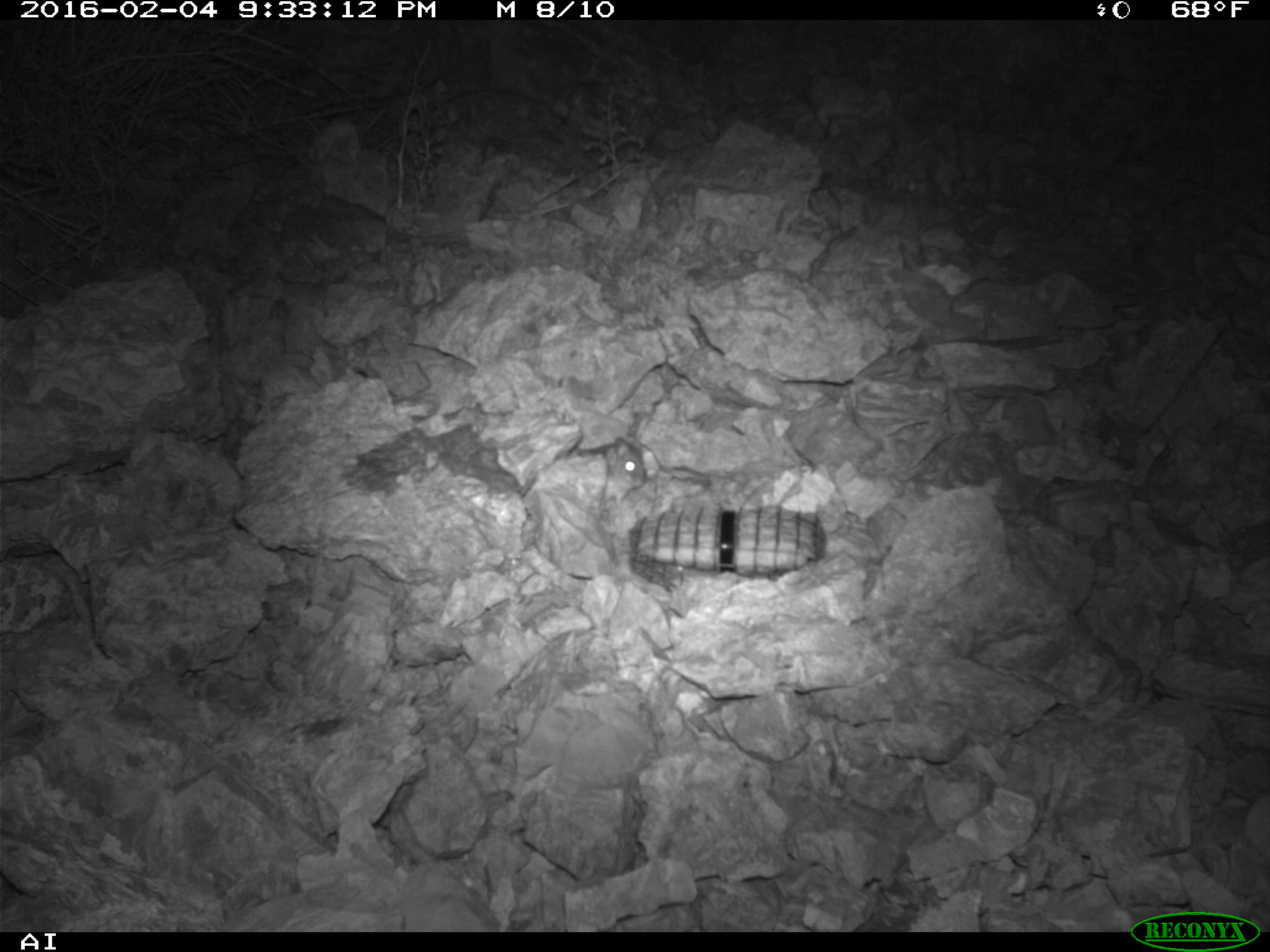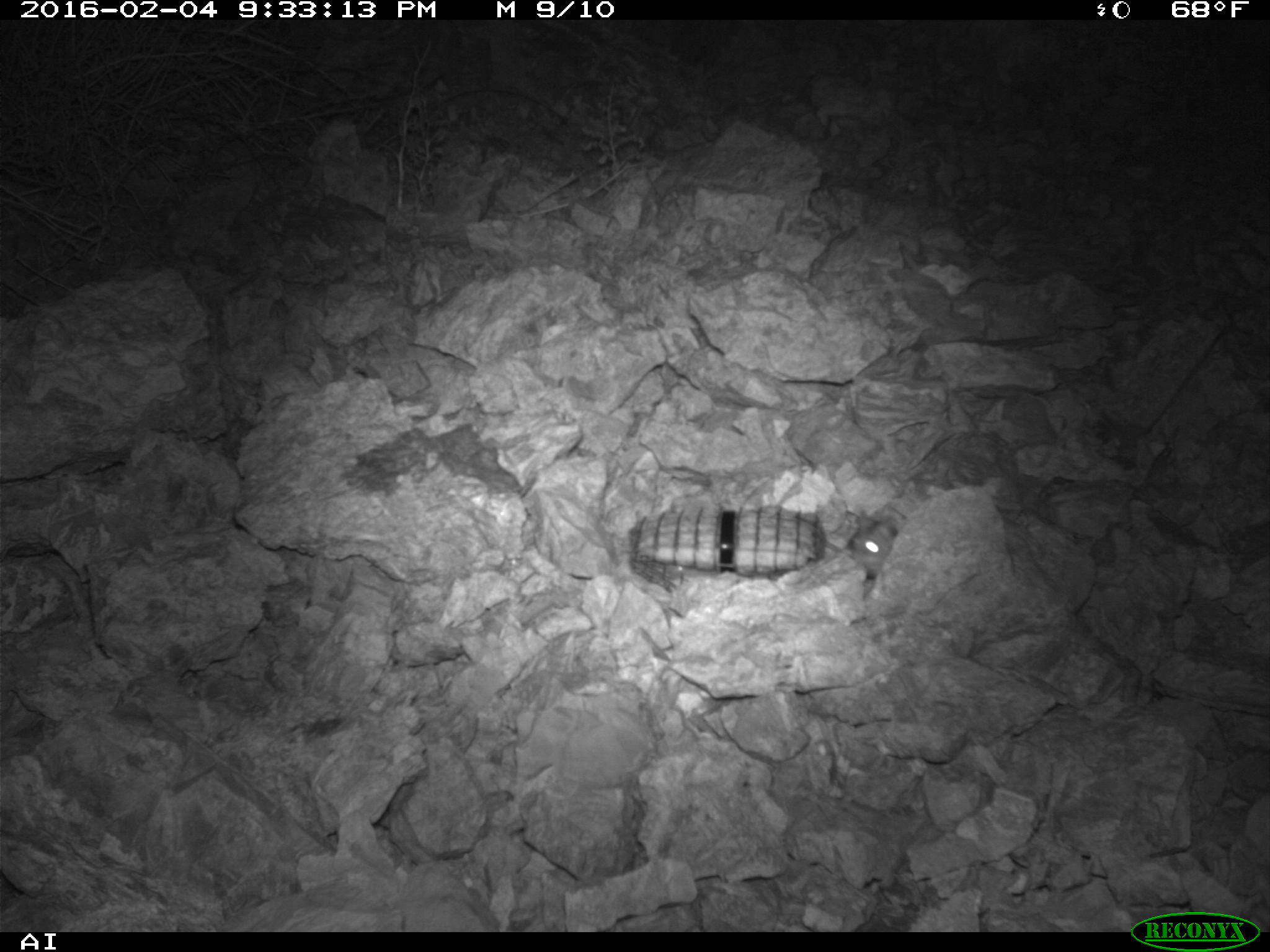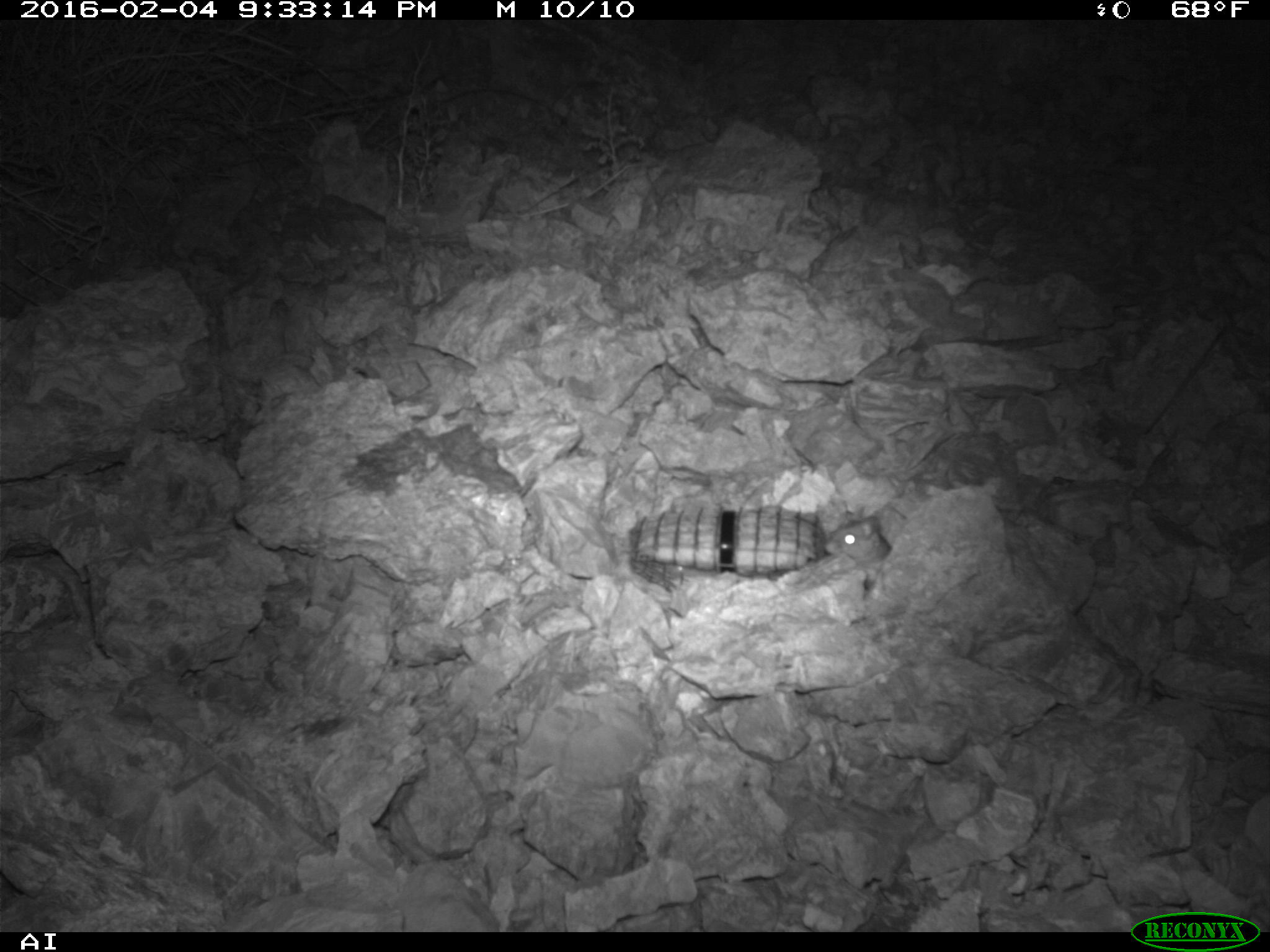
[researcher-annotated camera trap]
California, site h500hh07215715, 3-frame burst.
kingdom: Animalia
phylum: Chordata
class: Mammalia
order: Rodentia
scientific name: Rodentia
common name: rodent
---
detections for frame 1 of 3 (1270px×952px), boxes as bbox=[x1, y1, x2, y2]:
rodent: bbox=[600, 436, 644, 515]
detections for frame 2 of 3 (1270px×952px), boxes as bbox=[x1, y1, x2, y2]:
rodent: bbox=[845, 514, 899, 580]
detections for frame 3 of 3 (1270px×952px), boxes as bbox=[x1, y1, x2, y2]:
rodent: bbox=[825, 514, 890, 565]